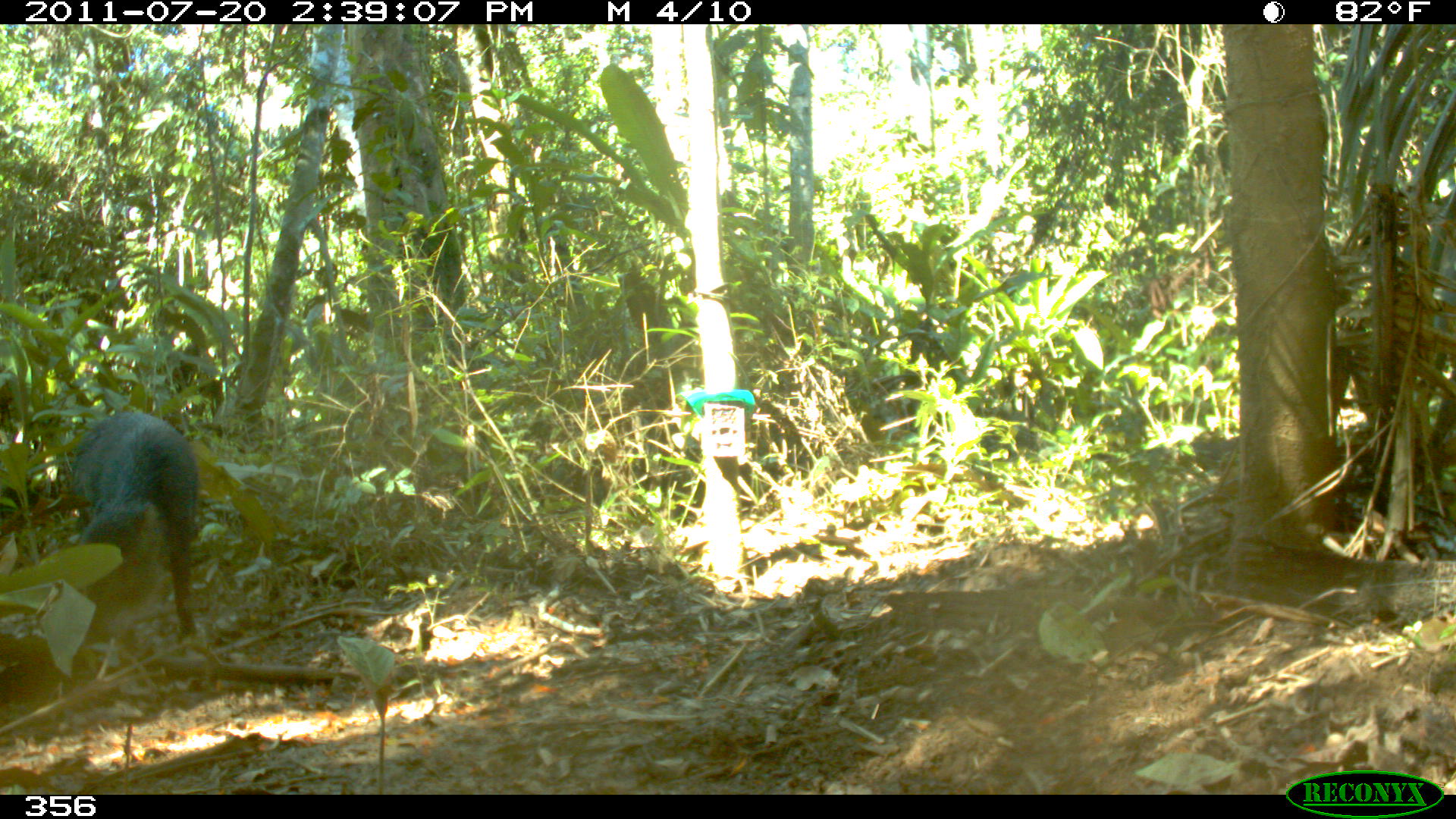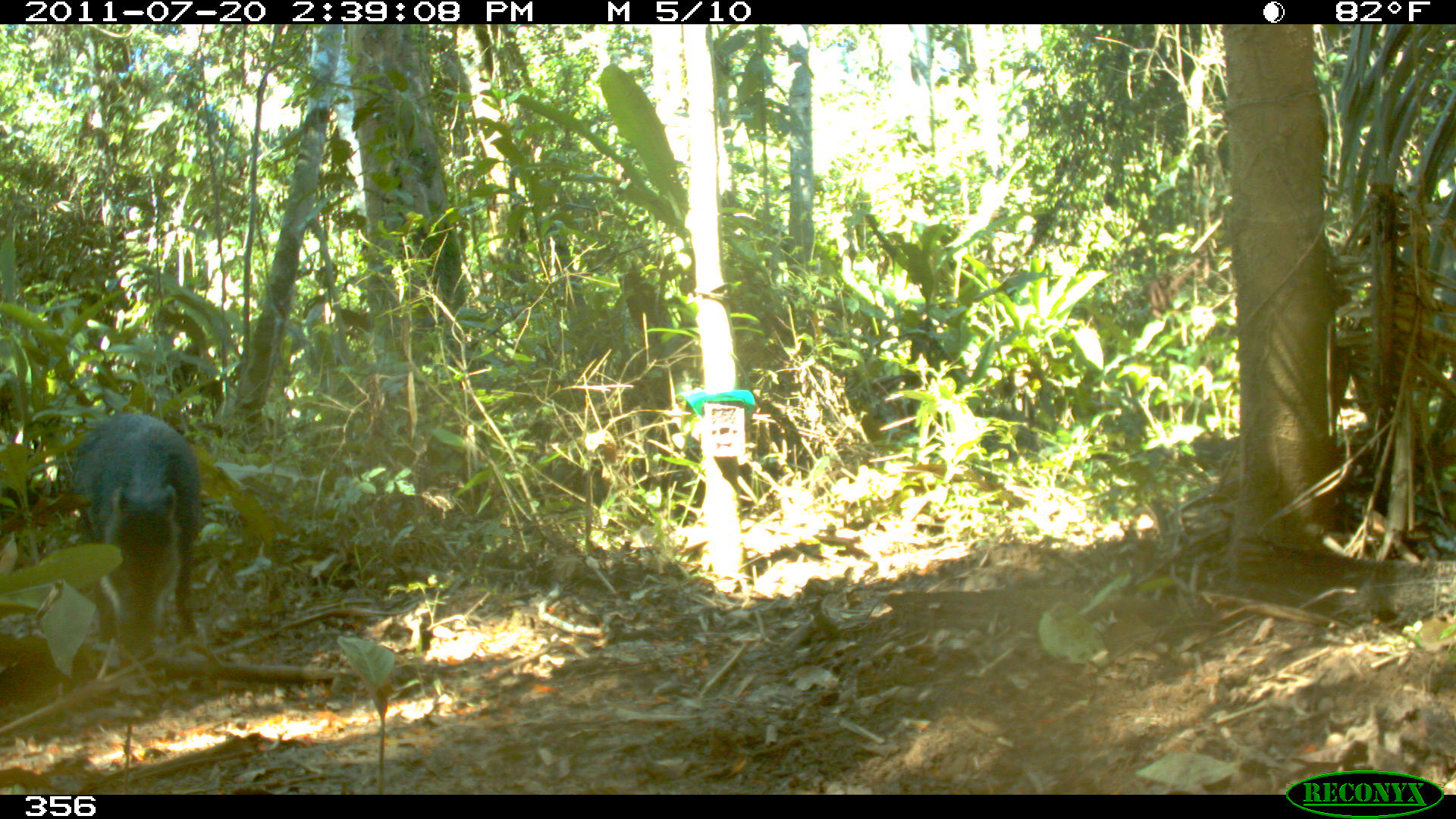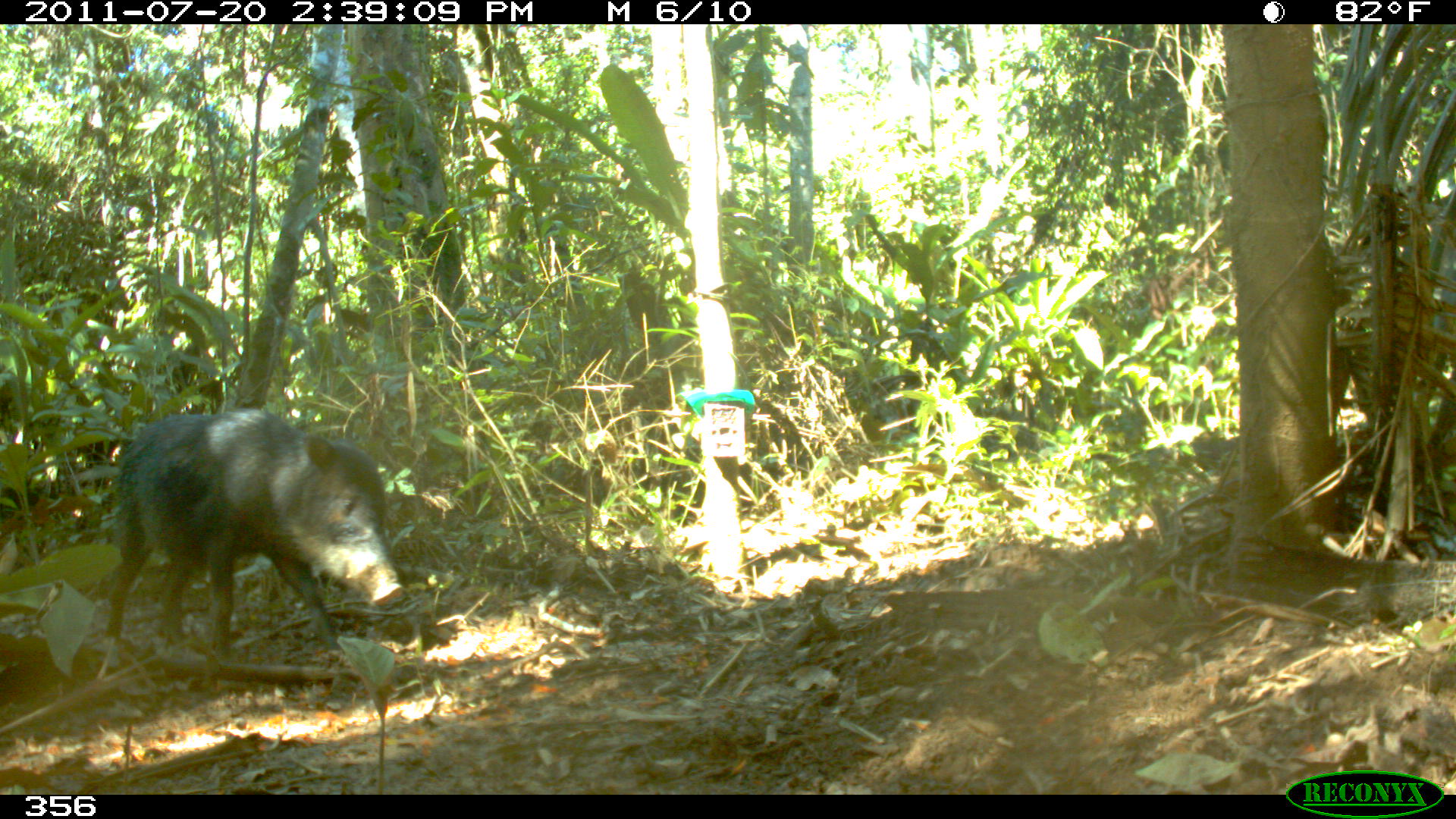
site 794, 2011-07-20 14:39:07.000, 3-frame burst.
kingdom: Animalia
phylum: Chordata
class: Mammalia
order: Artiodactyla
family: Tayassuidae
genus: Tayassu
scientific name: Tayassu pecari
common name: white-lipped peccary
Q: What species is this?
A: Tayassu pecari (white-lipped peccary).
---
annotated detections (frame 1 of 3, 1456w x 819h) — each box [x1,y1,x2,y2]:
tayassu pecari: [61,405,197,641]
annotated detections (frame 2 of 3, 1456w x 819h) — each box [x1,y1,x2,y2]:
tayassu pecari: [63,410,206,660]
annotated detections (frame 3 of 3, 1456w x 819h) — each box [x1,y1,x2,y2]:
tayassu pecari: [98,407,409,667]